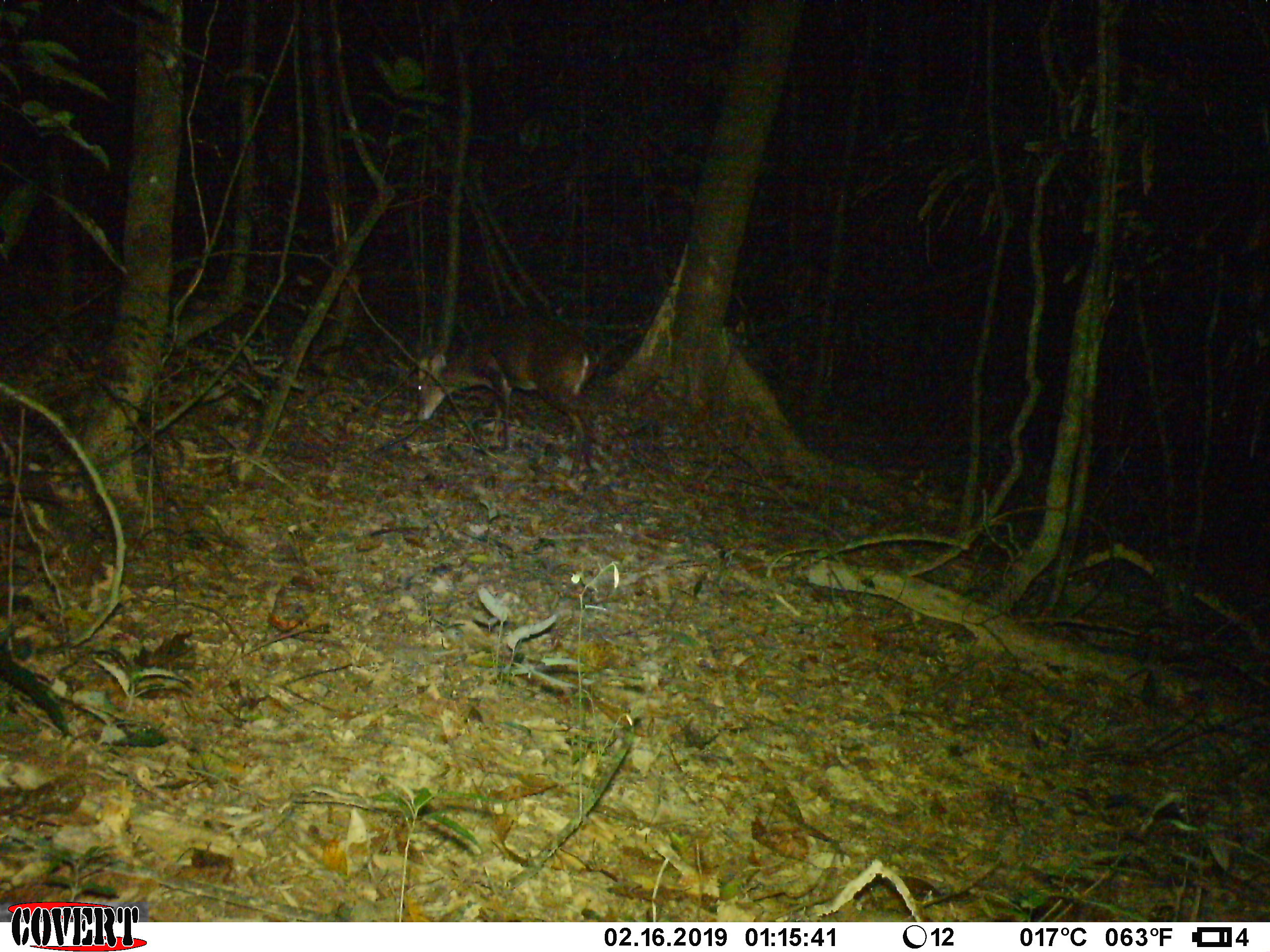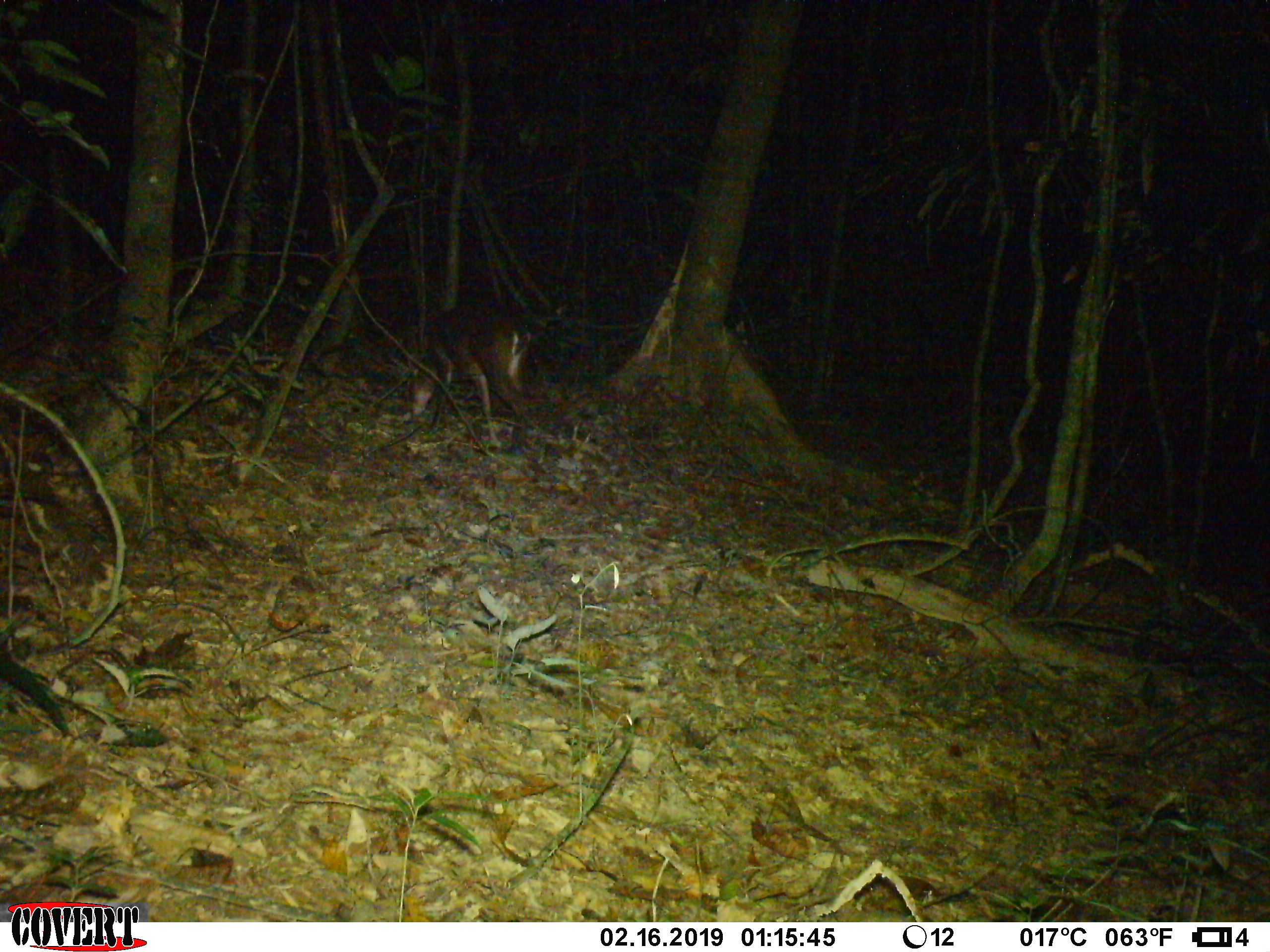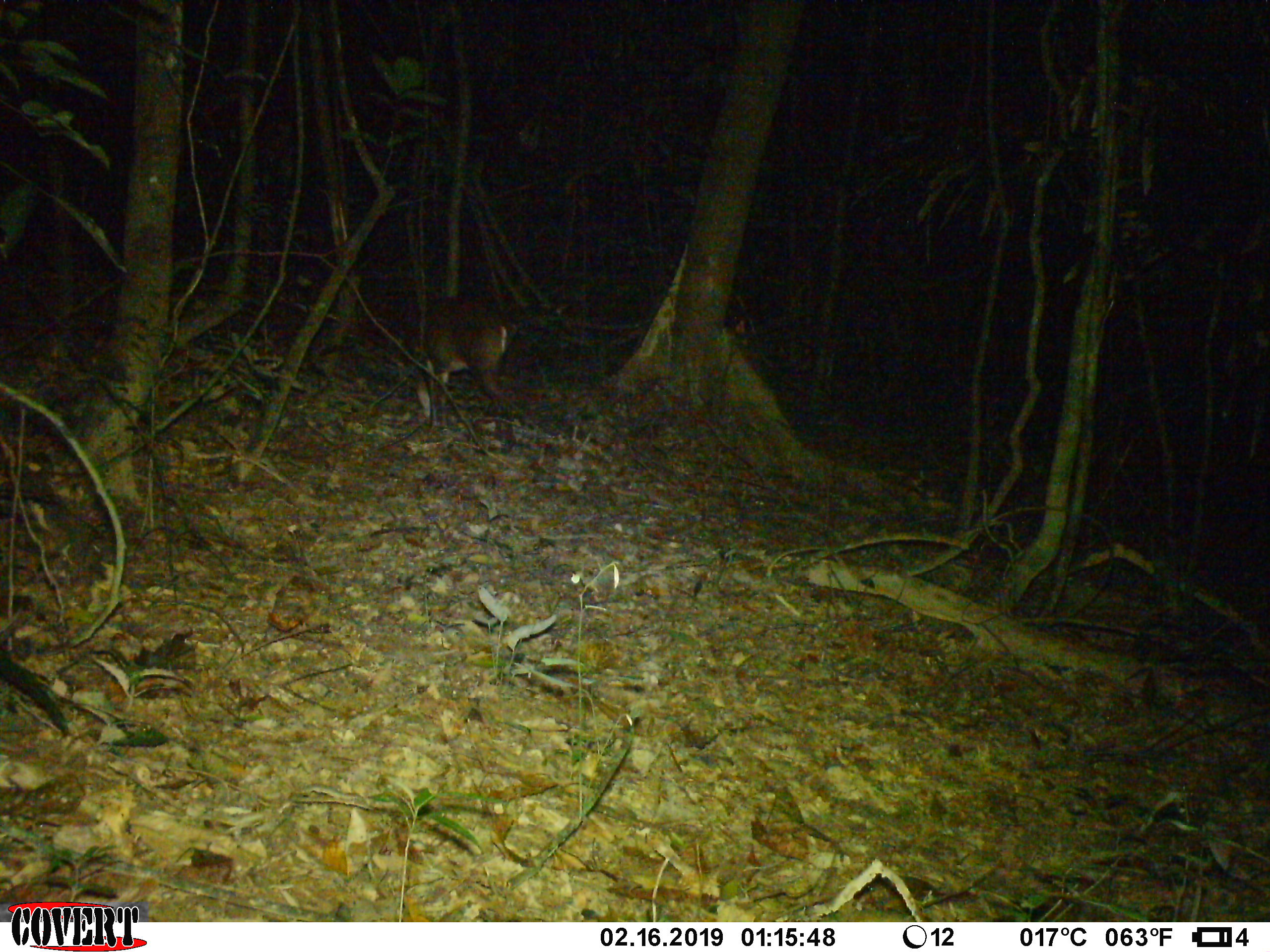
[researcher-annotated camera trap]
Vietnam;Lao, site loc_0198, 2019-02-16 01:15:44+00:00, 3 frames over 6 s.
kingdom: Animalia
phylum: Chordata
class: Mammalia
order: Artiodactyla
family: Cervidae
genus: Muntiacus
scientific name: Muntiacus vuquangensis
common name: large-antlered muntjac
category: large antlered muntjac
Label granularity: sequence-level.